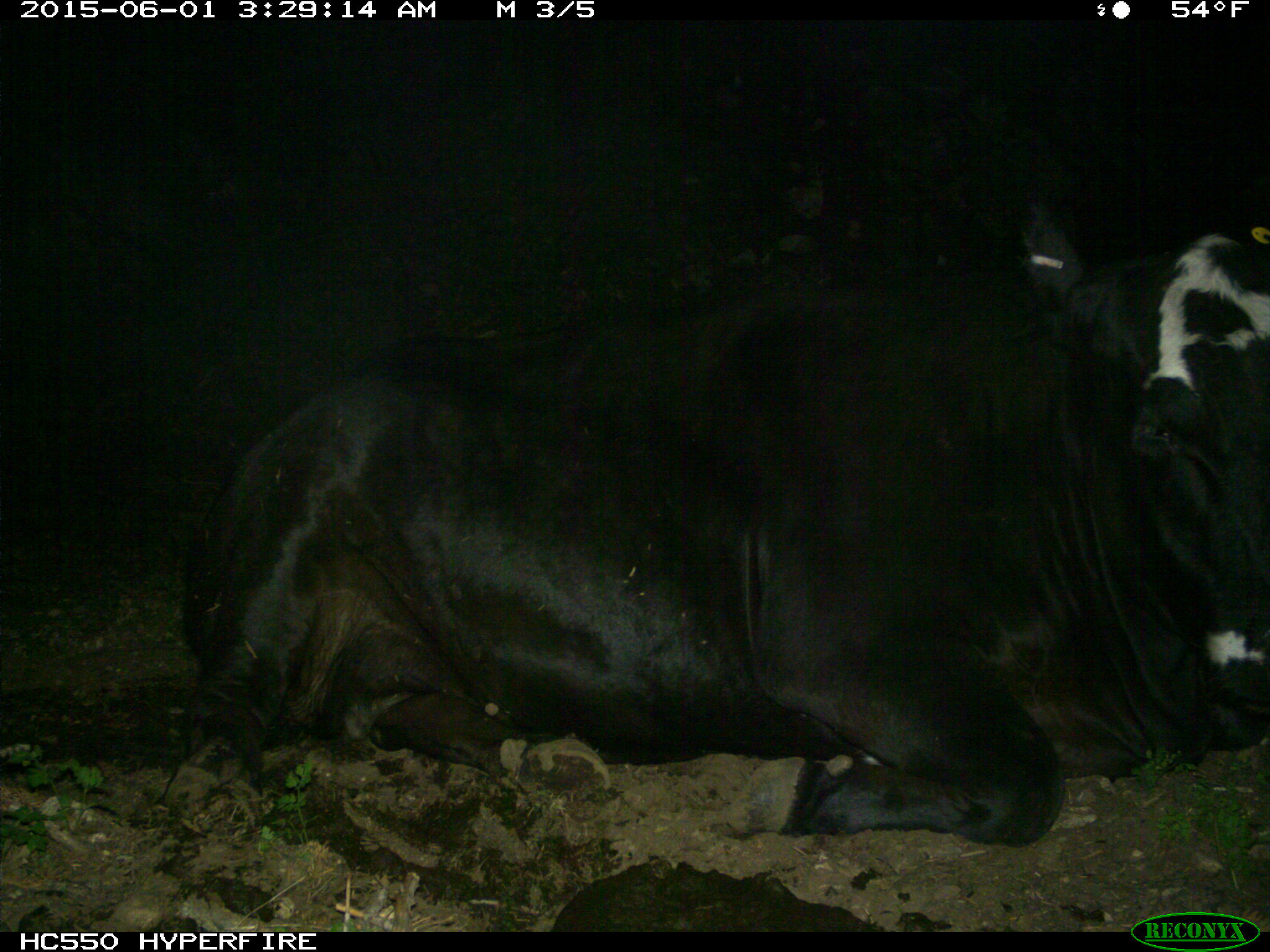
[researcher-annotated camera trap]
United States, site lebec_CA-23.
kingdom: Animalia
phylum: Chordata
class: Mammalia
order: Artiodactyla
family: Bovidae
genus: Bos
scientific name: Bos taurus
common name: domestic cow